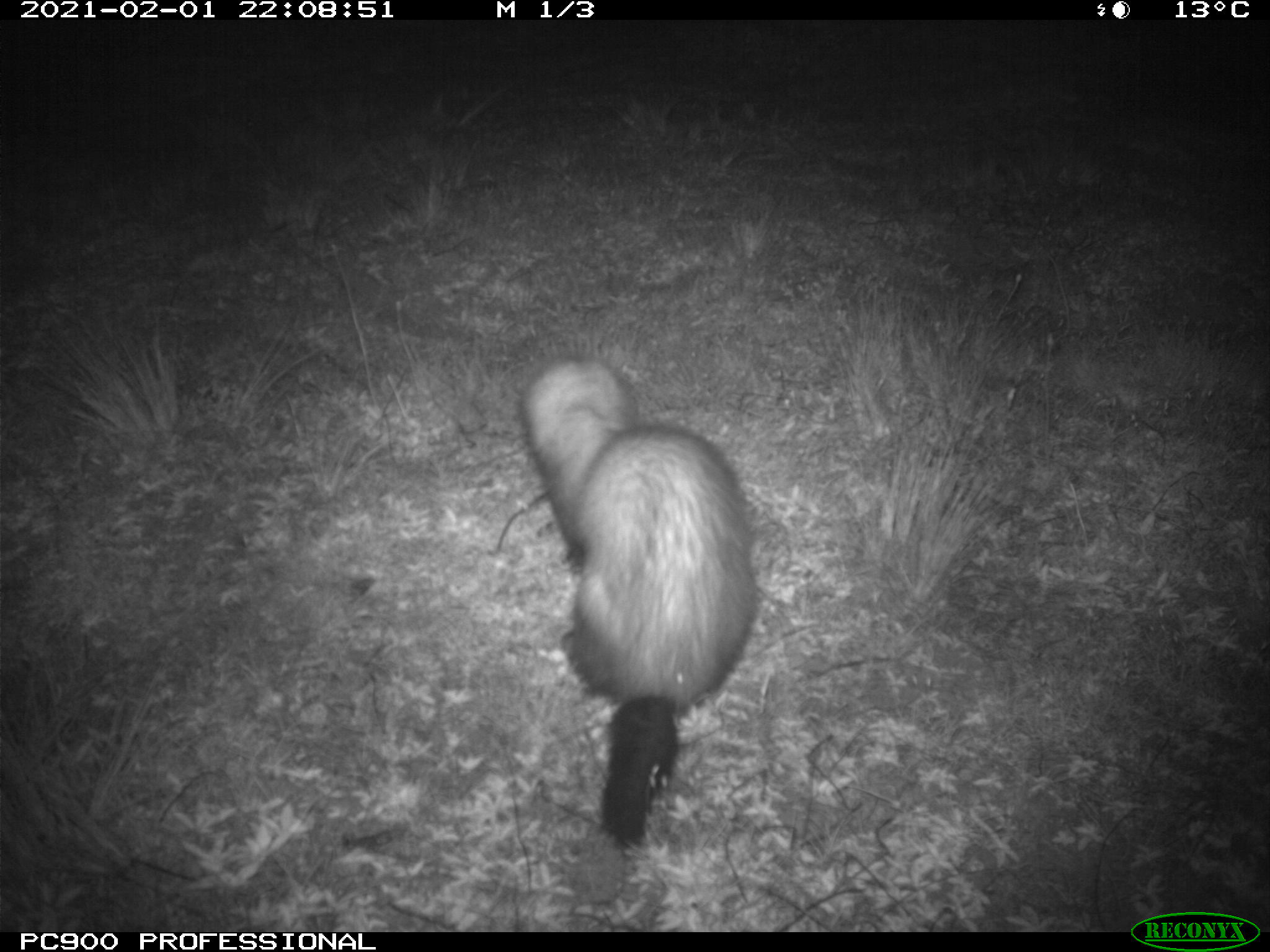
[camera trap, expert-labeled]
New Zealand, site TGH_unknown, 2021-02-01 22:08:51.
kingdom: Animalia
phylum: Chordata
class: Mammalia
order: Carnivora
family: Mustelidae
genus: Mustela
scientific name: Mustela furo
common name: ferret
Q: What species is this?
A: Ferret (Mustela furo).